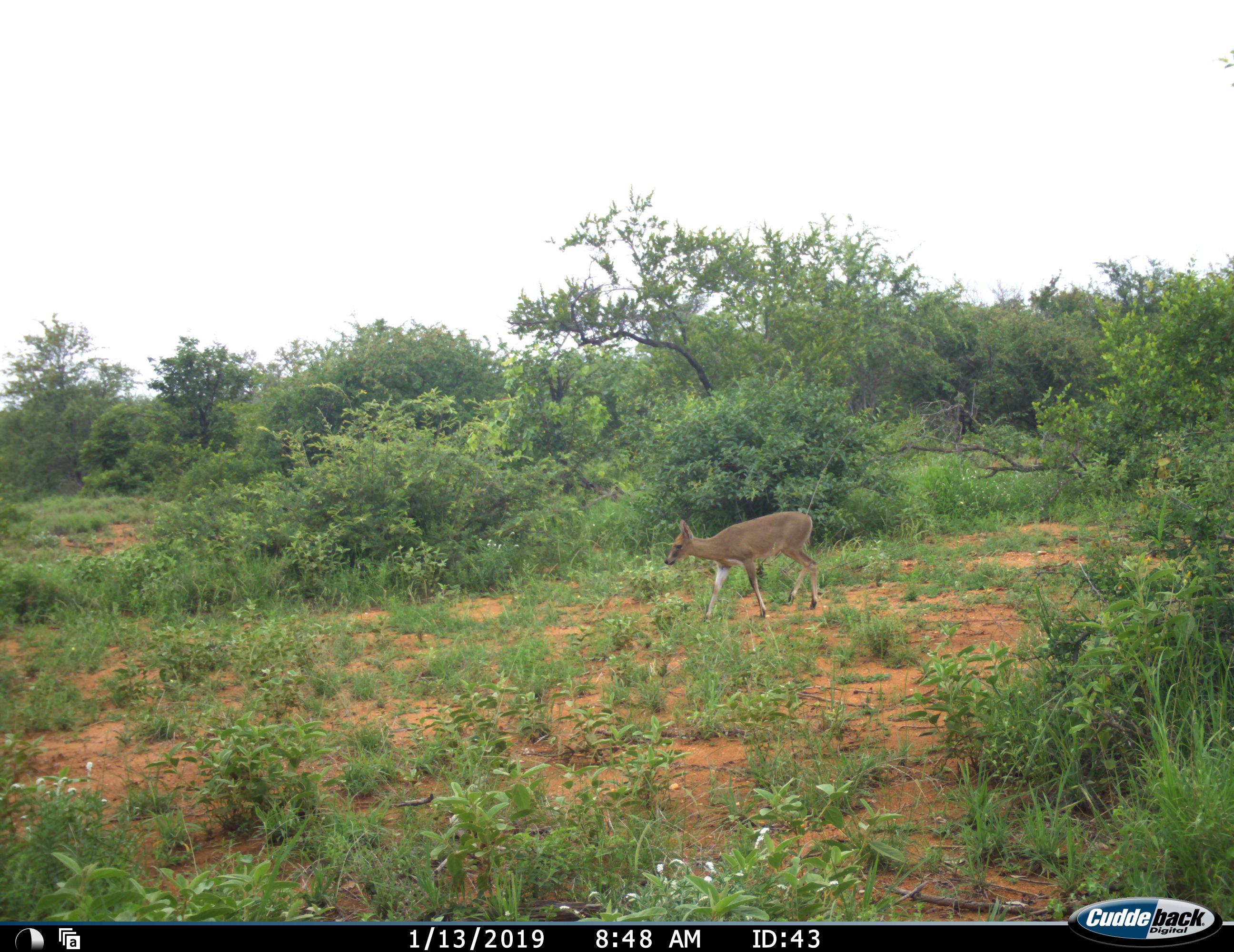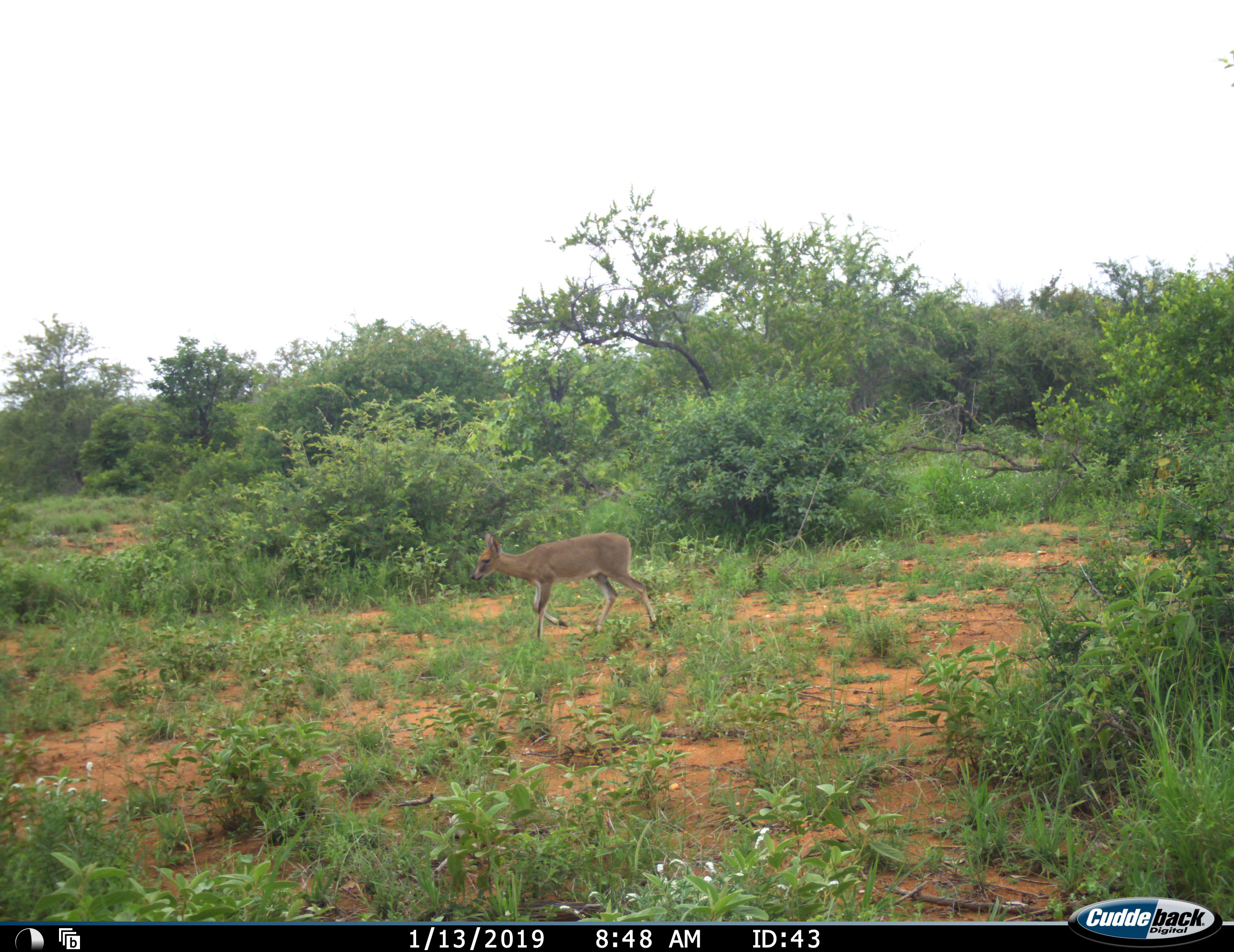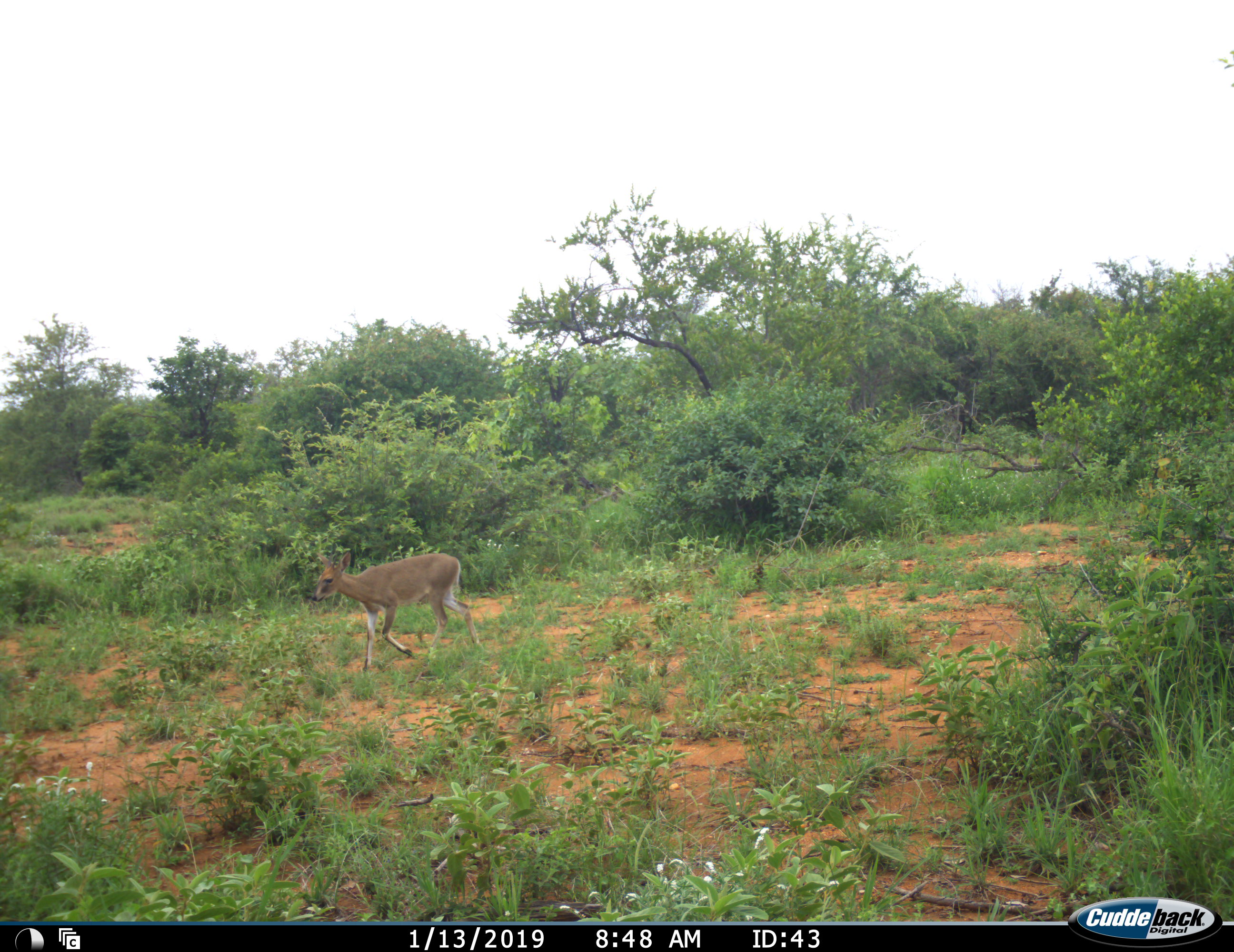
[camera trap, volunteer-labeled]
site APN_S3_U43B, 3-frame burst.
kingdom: Animalia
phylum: Chordata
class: Mammalia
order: Artiodactyla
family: Bovidae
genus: Sylvicapra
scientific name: Sylvicapra grimmia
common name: common duiker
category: duikercommongrey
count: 1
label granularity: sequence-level